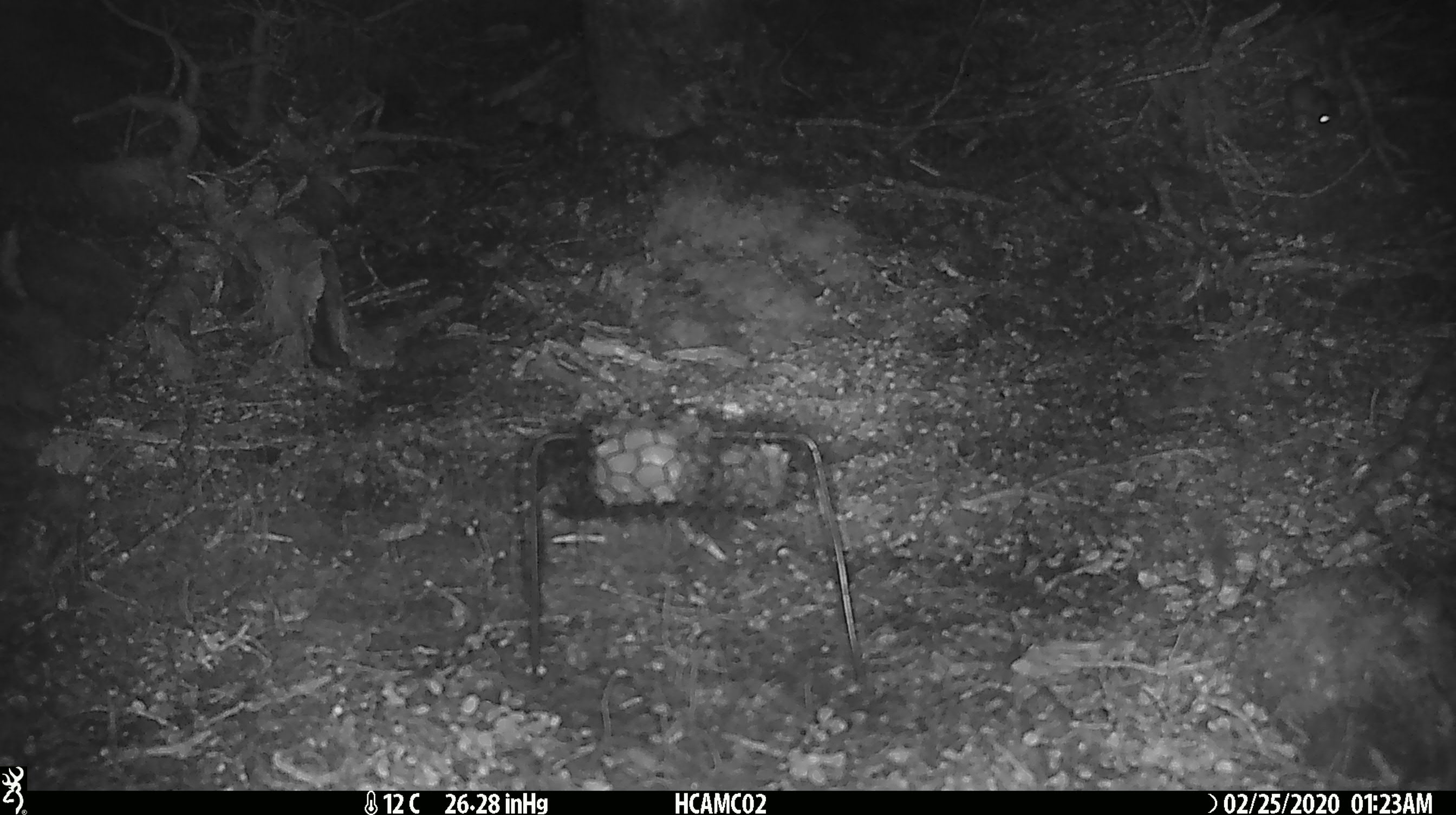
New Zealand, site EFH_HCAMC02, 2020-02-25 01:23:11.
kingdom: Animalia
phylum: Chordata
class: Mammalia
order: Rodentia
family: Muridae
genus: Mus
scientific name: Mus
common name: mouse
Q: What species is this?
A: Mouse (Mus).